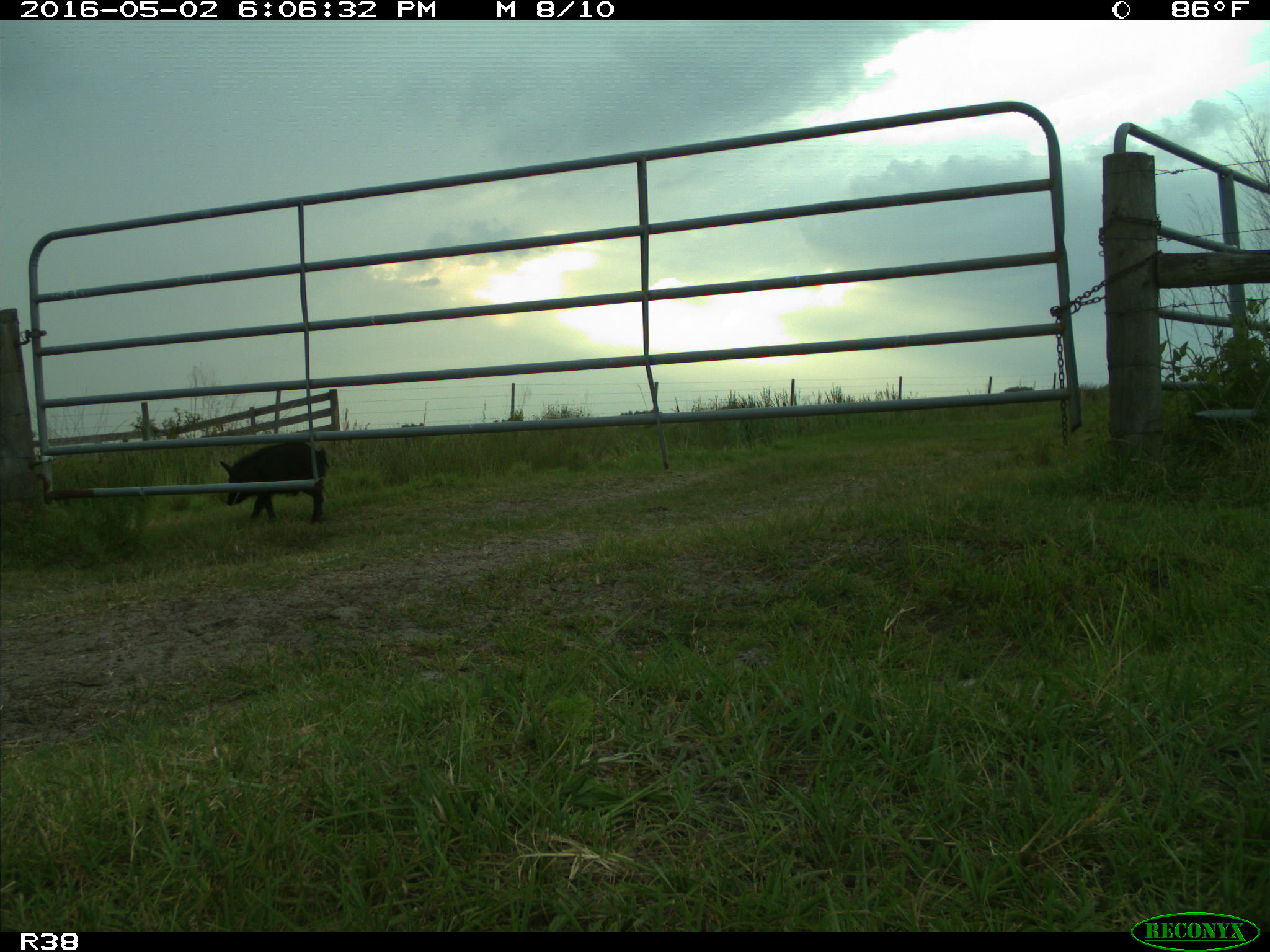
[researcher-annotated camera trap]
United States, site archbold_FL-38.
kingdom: Animalia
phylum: Chordata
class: Mammalia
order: Artiodactyla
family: Suidae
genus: Sus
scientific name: Sus scrofa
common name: wild boar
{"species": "Sus scrofa (wild boar)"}